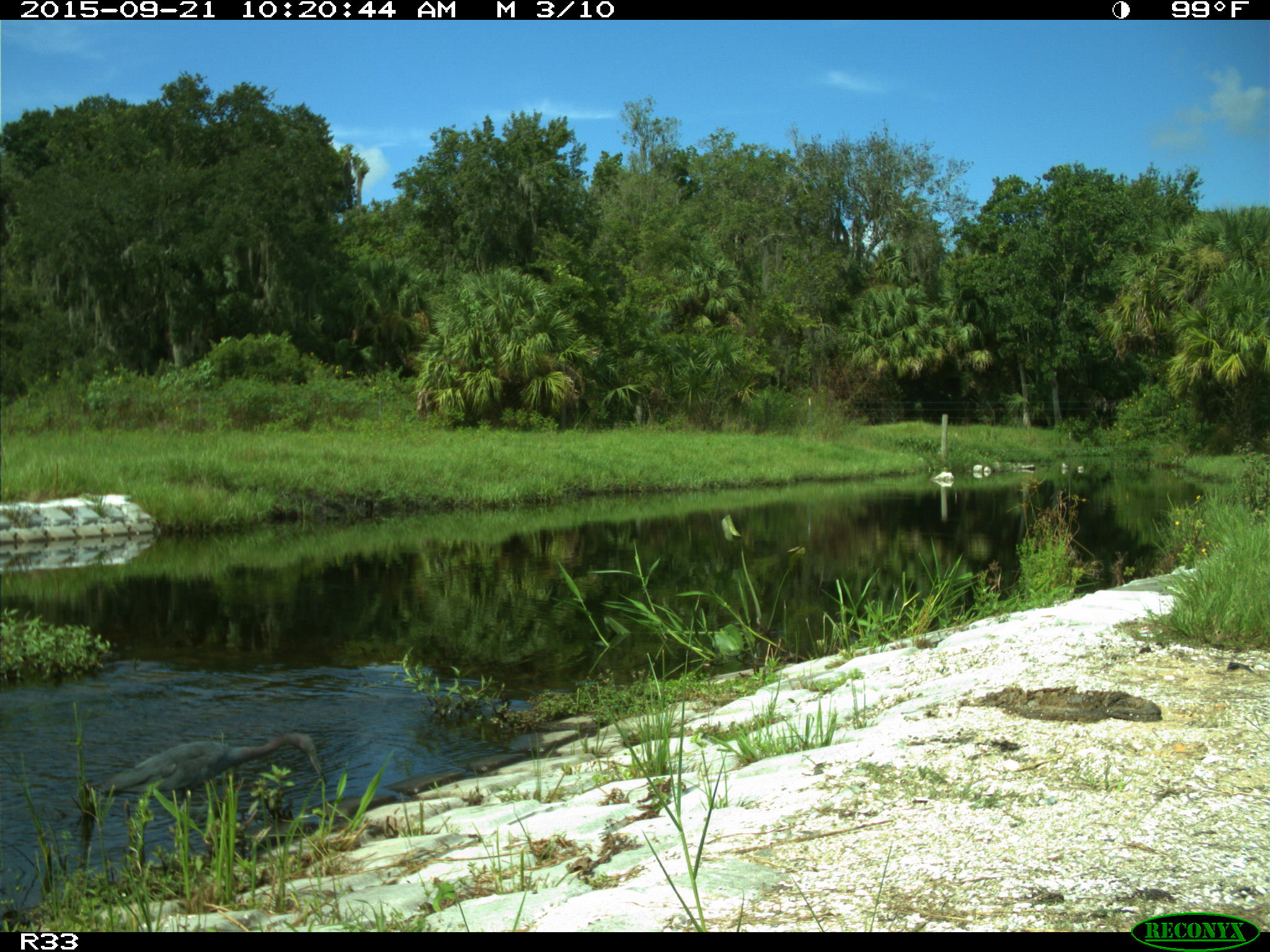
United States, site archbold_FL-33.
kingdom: Animalia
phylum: Chordata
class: Aves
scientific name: Aves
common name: birds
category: unidentified bird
Unidentified bird (birds) (Aves).